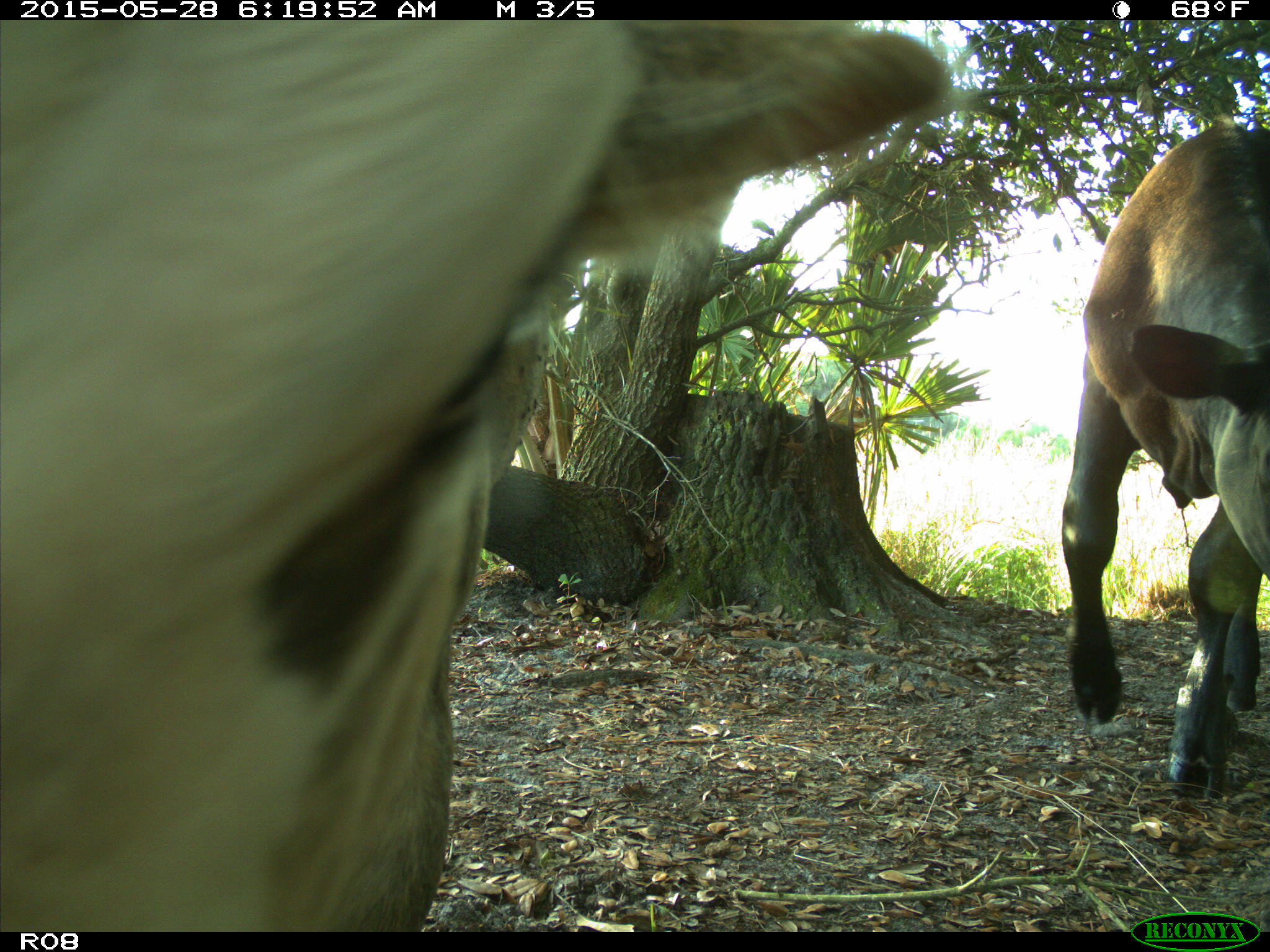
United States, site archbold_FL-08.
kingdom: Animalia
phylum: Chordata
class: Mammalia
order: Artiodactyla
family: Bovidae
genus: Bos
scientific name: Bos taurus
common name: domestic cow